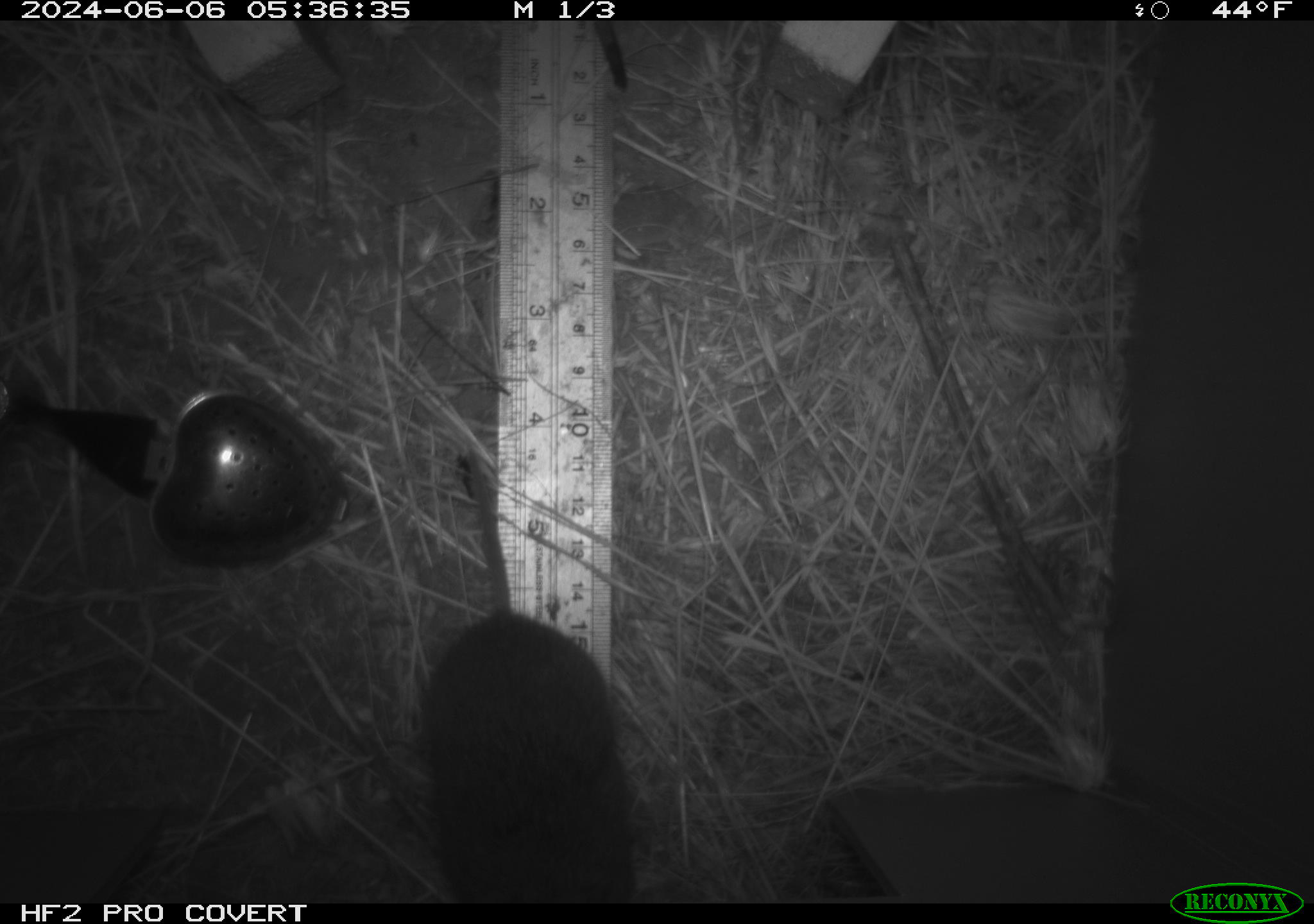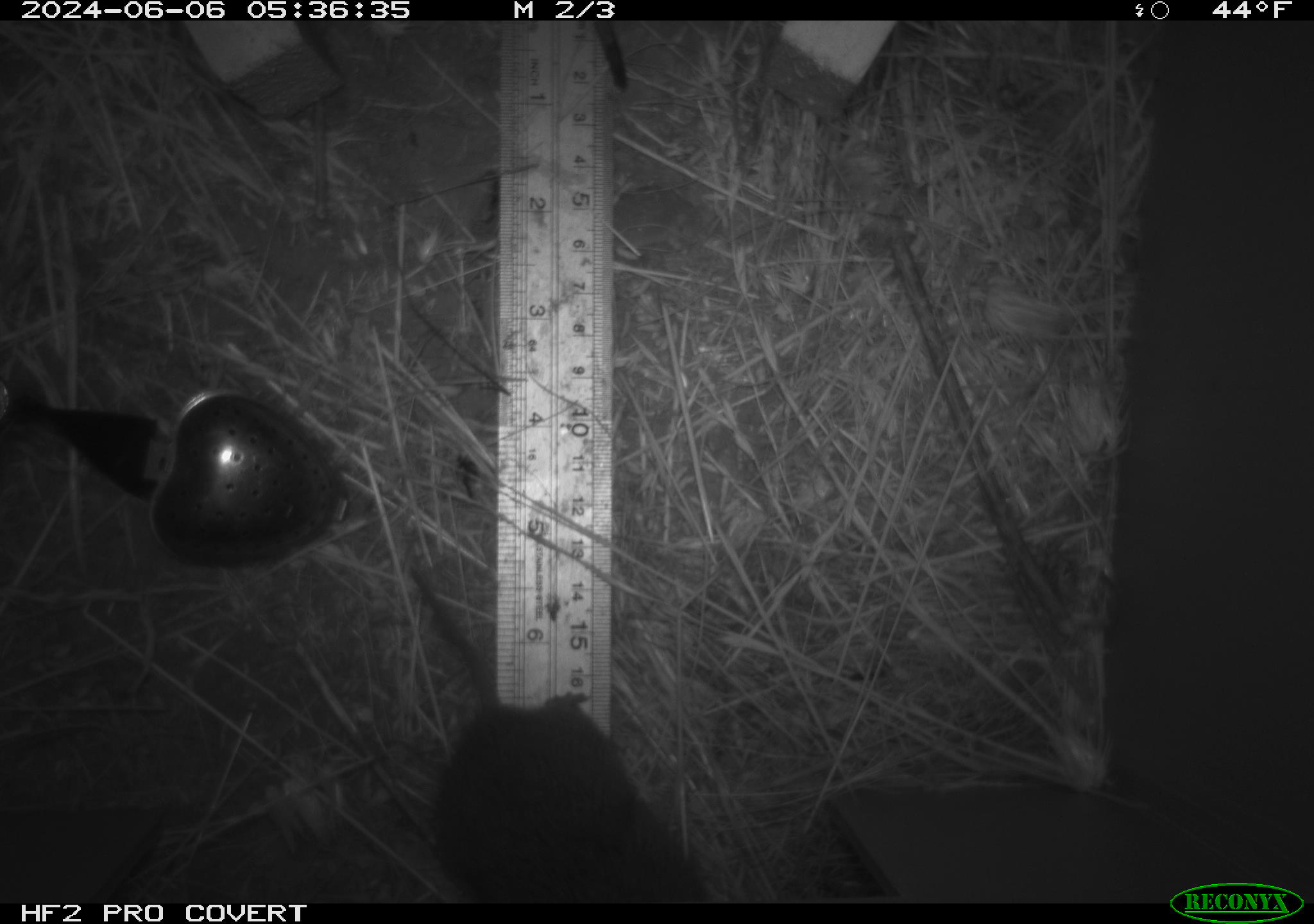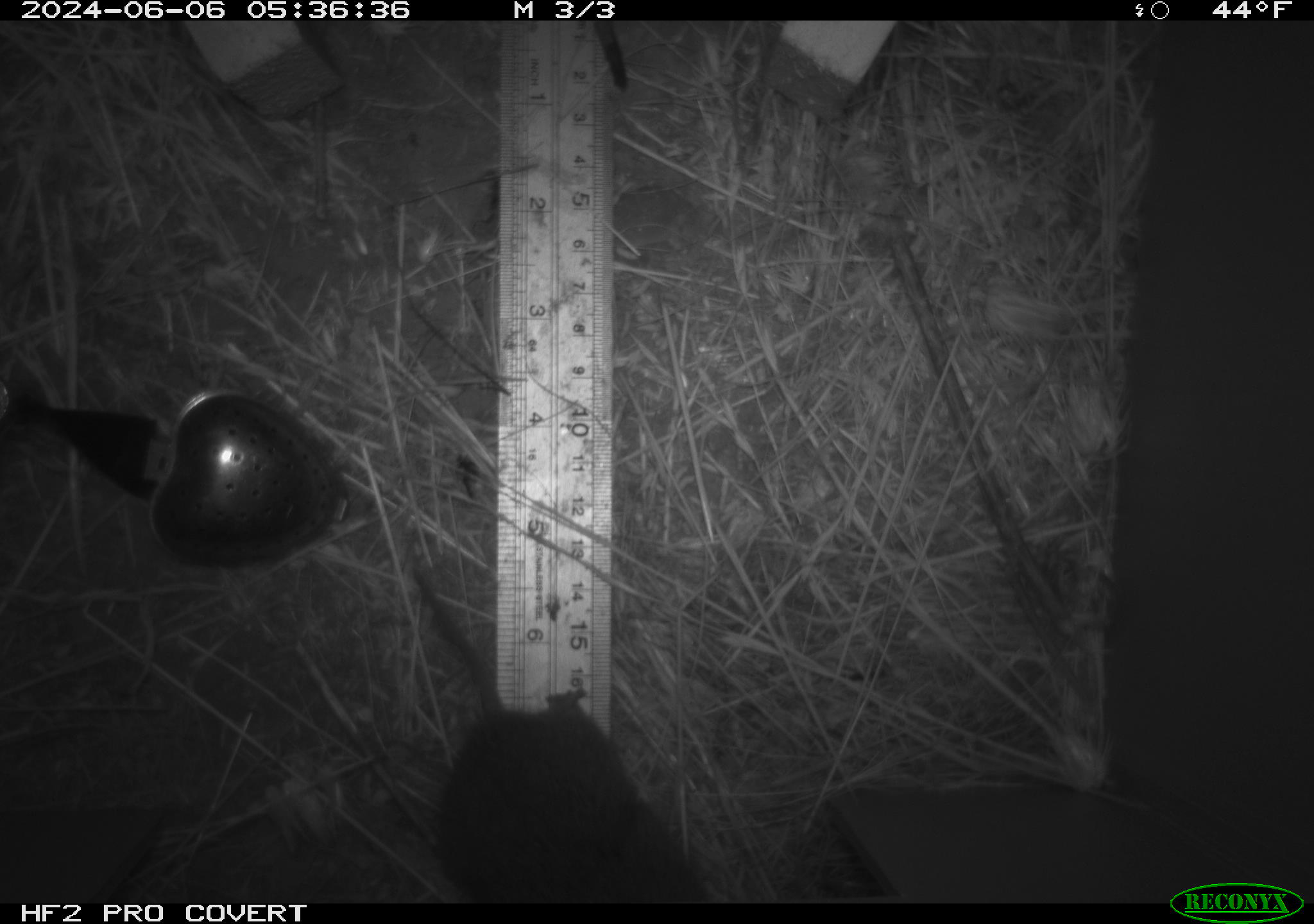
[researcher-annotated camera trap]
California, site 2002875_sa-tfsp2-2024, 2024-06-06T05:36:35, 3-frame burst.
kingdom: Animalia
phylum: Chordata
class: Mammalia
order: Rodentia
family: Cricetidae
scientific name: Arvicolinae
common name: voles, lemmings, and muskrats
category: arvicolinae subfamily